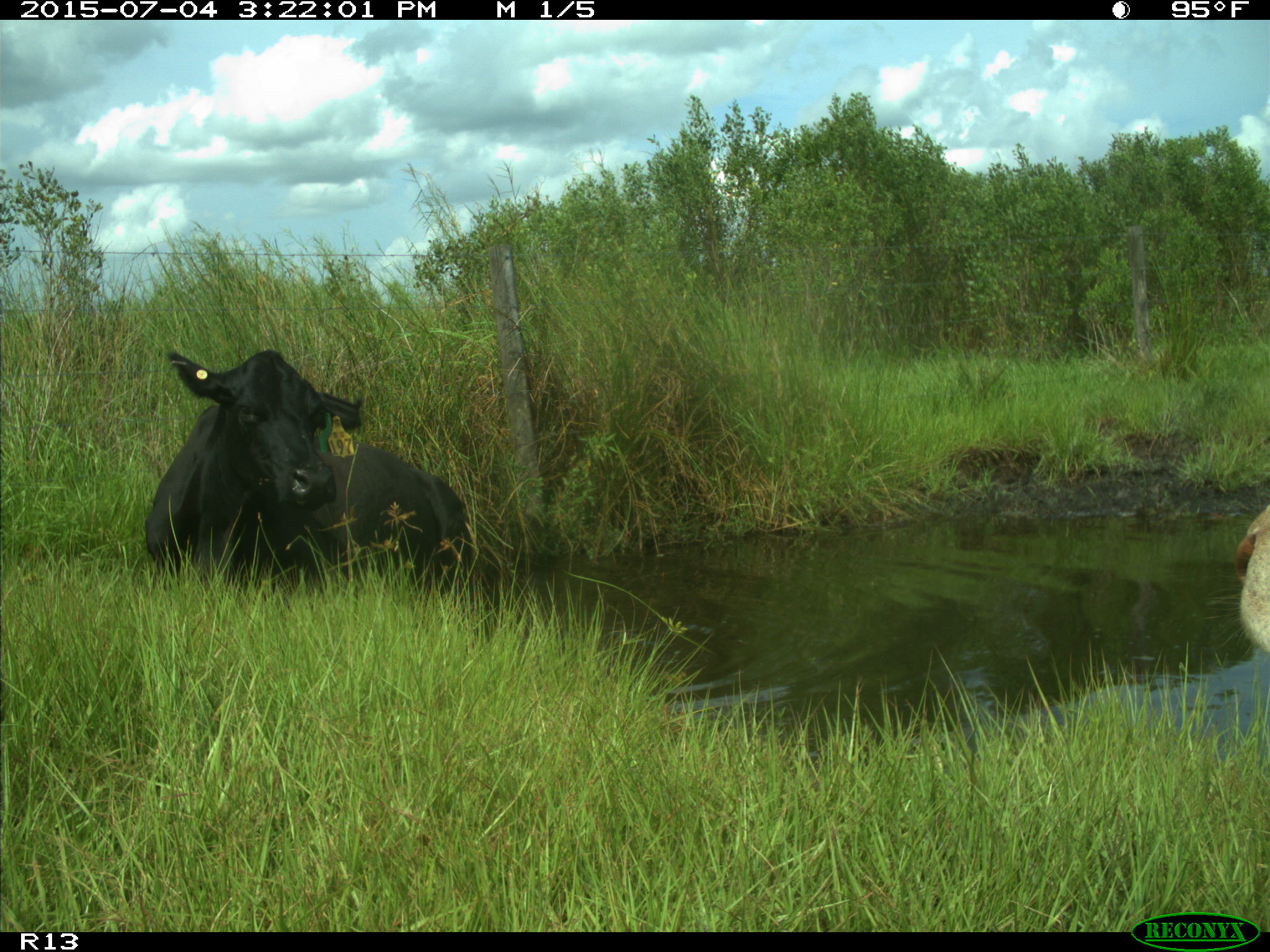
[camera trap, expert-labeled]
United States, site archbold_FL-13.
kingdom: Animalia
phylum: Chordata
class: Mammalia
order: Artiodactyla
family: Bovidae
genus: Bos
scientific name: Bos taurus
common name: domestic cow